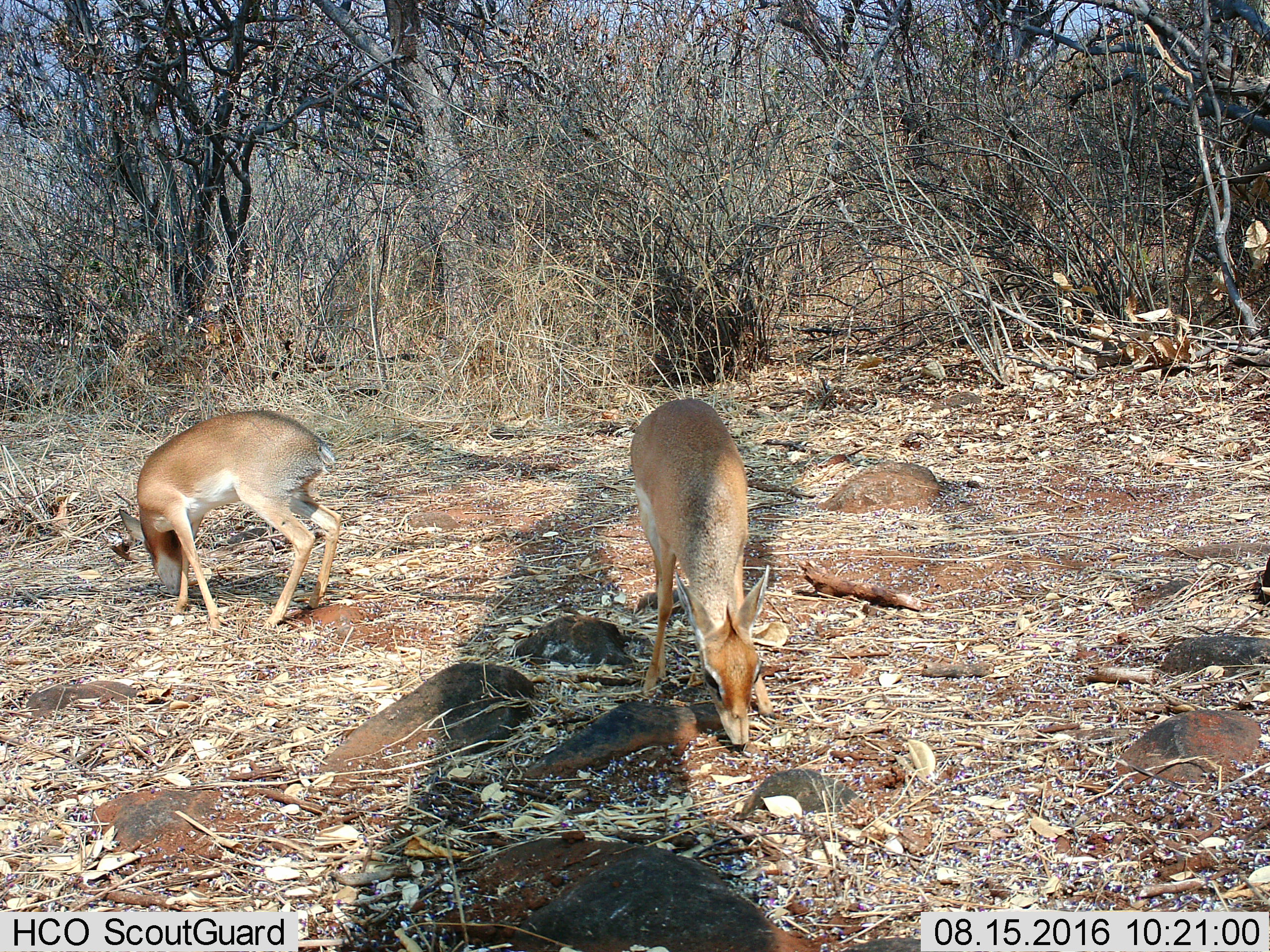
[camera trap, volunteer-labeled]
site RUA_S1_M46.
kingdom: Animalia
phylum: Chordata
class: Mammalia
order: Artiodactyla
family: Bovidae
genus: Madoqua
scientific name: Madoqua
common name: dik-dik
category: dikdik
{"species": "dikdik (dik-dik) (Madoqua)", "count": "2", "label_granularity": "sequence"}